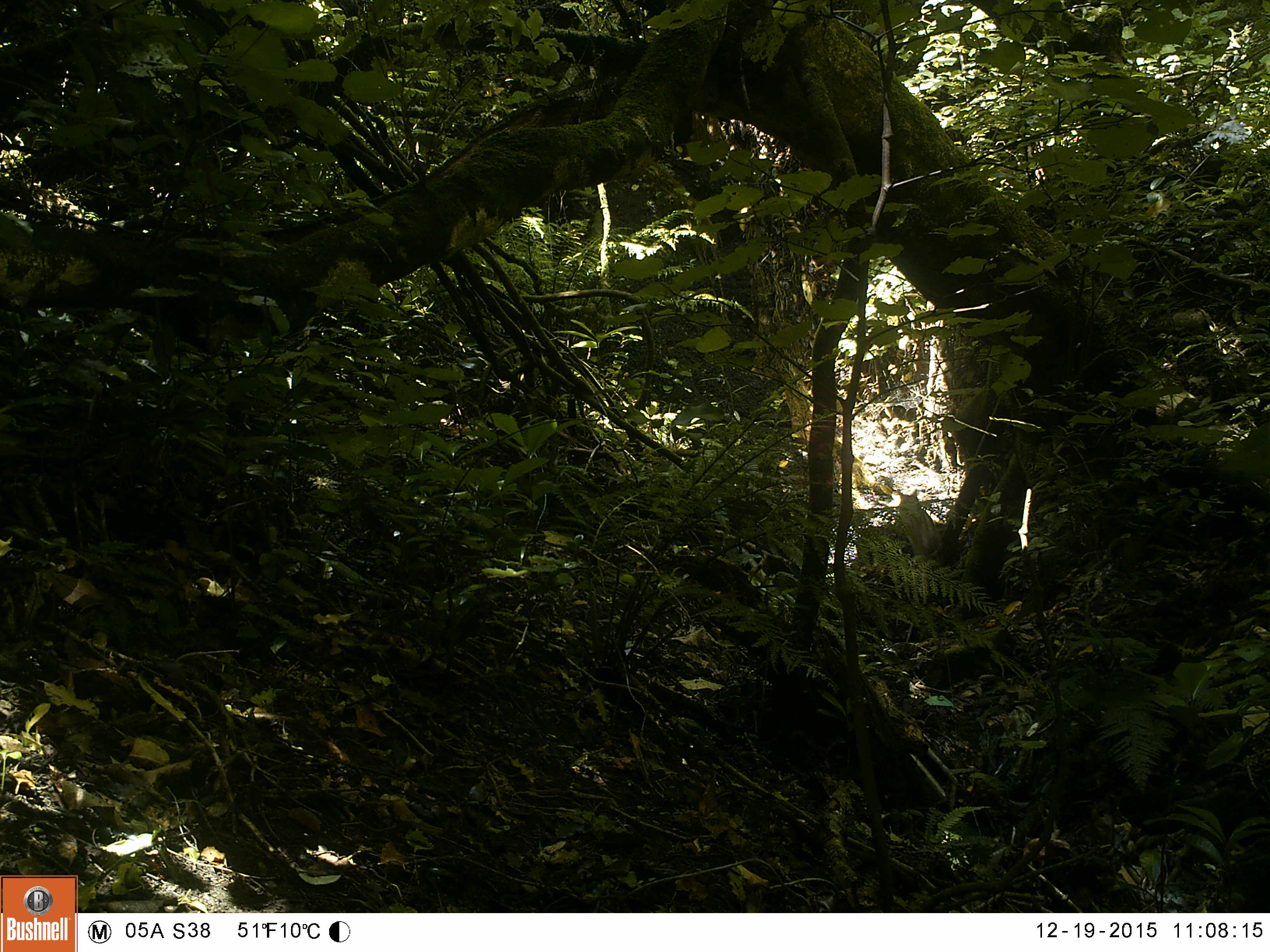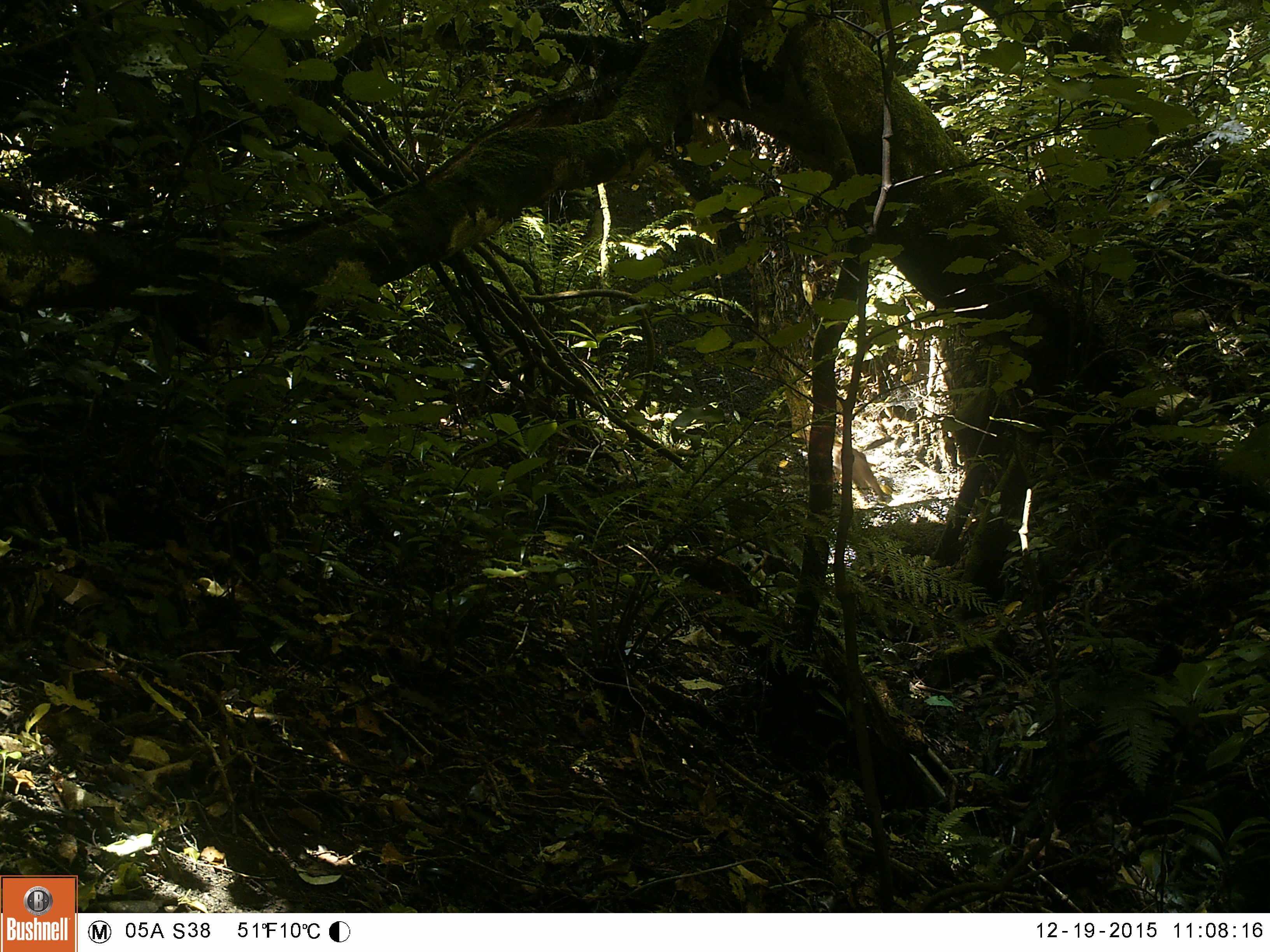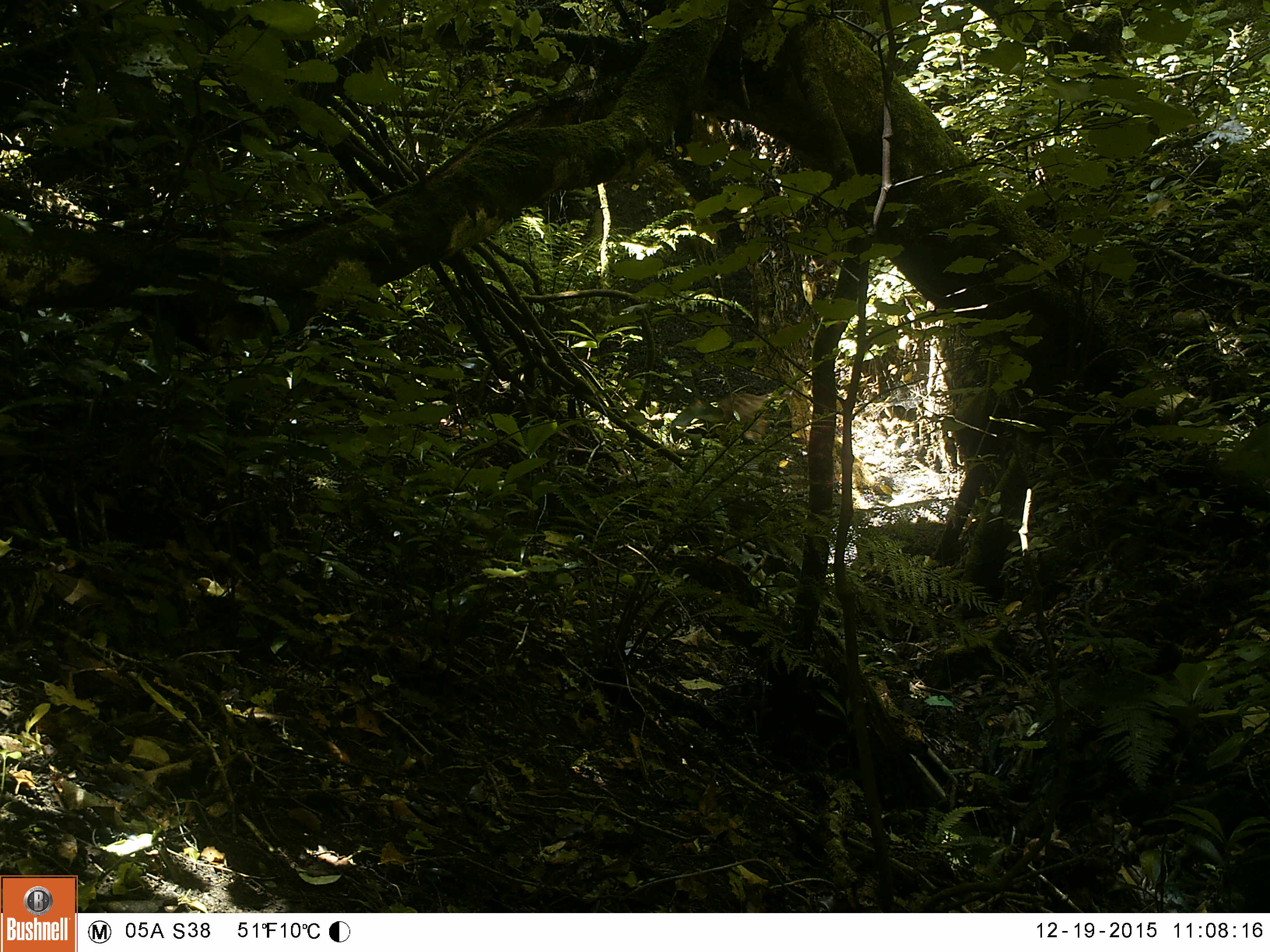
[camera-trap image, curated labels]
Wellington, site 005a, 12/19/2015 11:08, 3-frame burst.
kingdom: Animalia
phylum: Chordata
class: Aves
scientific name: Aves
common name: bird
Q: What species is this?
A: Bird (Aves).